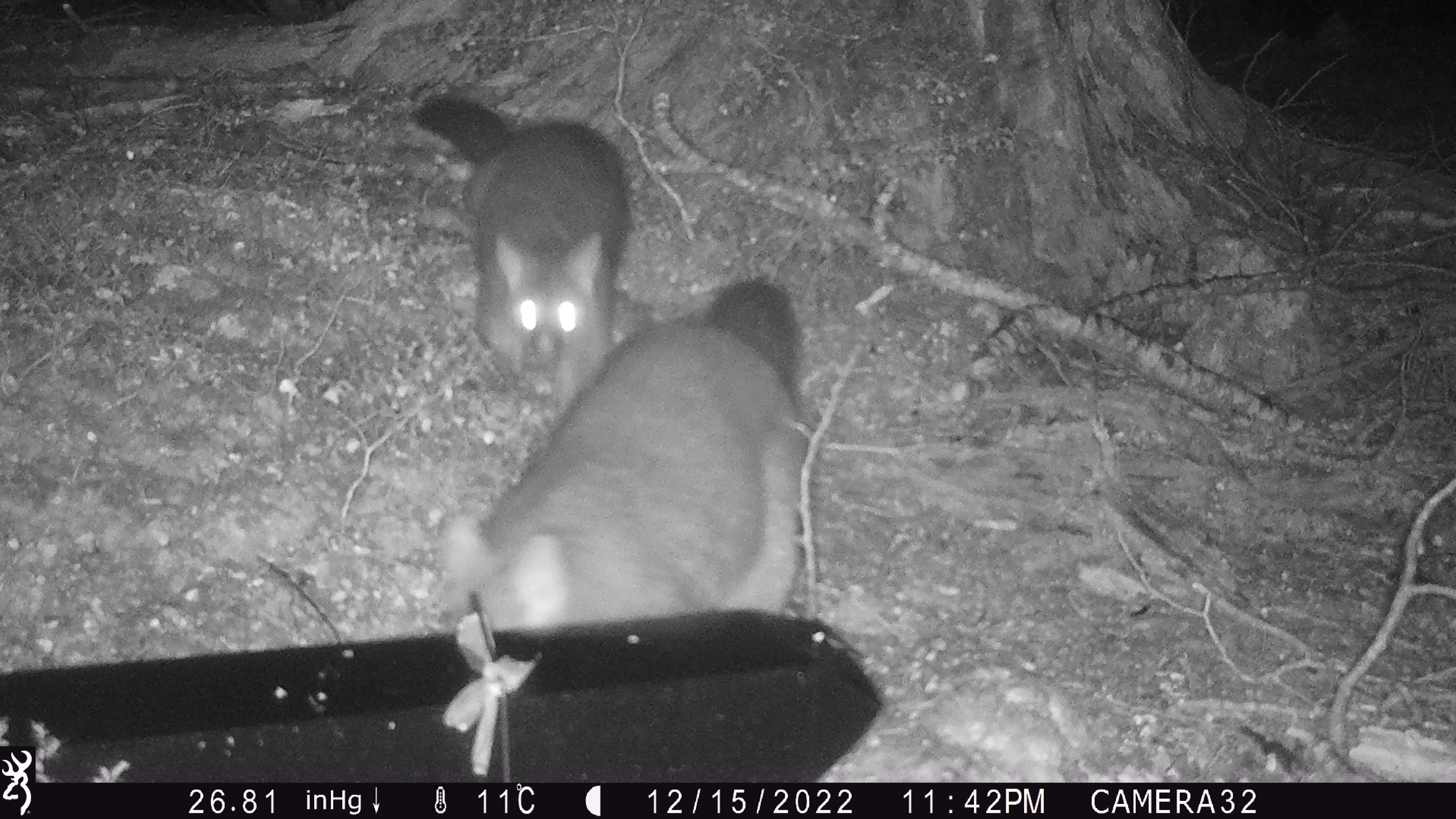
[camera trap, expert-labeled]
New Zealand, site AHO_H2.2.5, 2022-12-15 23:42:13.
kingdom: Animalia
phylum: Chordata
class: Mammalia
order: Diprotodontia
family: Phalangeridae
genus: Trichosurus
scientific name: Trichosurus vulpecula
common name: common brushtail possum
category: possum